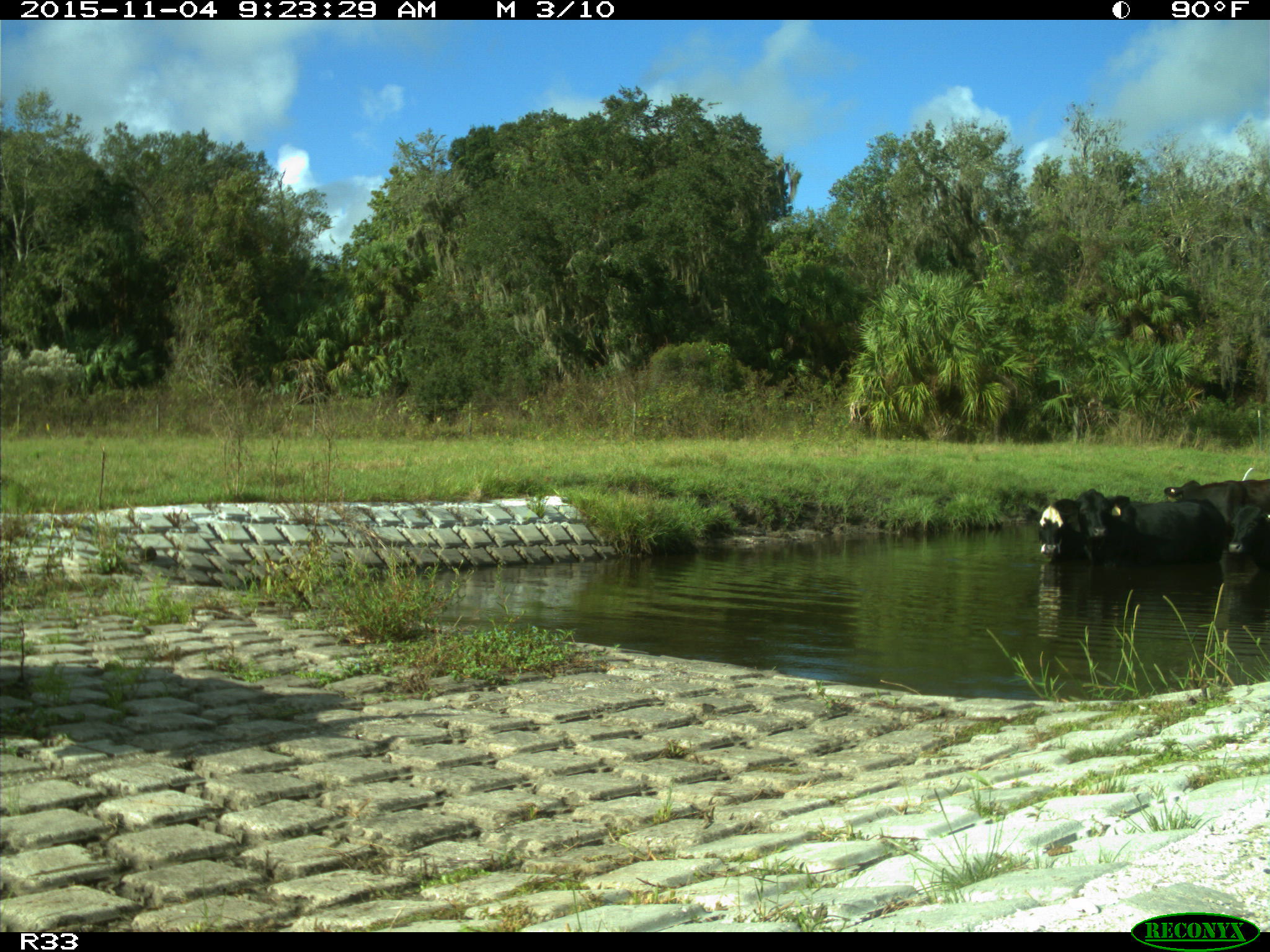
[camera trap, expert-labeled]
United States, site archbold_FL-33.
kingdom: Animalia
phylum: Chordata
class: Mammalia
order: Artiodactyla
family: Bovidae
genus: Bos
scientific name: Bos taurus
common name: domestic cow